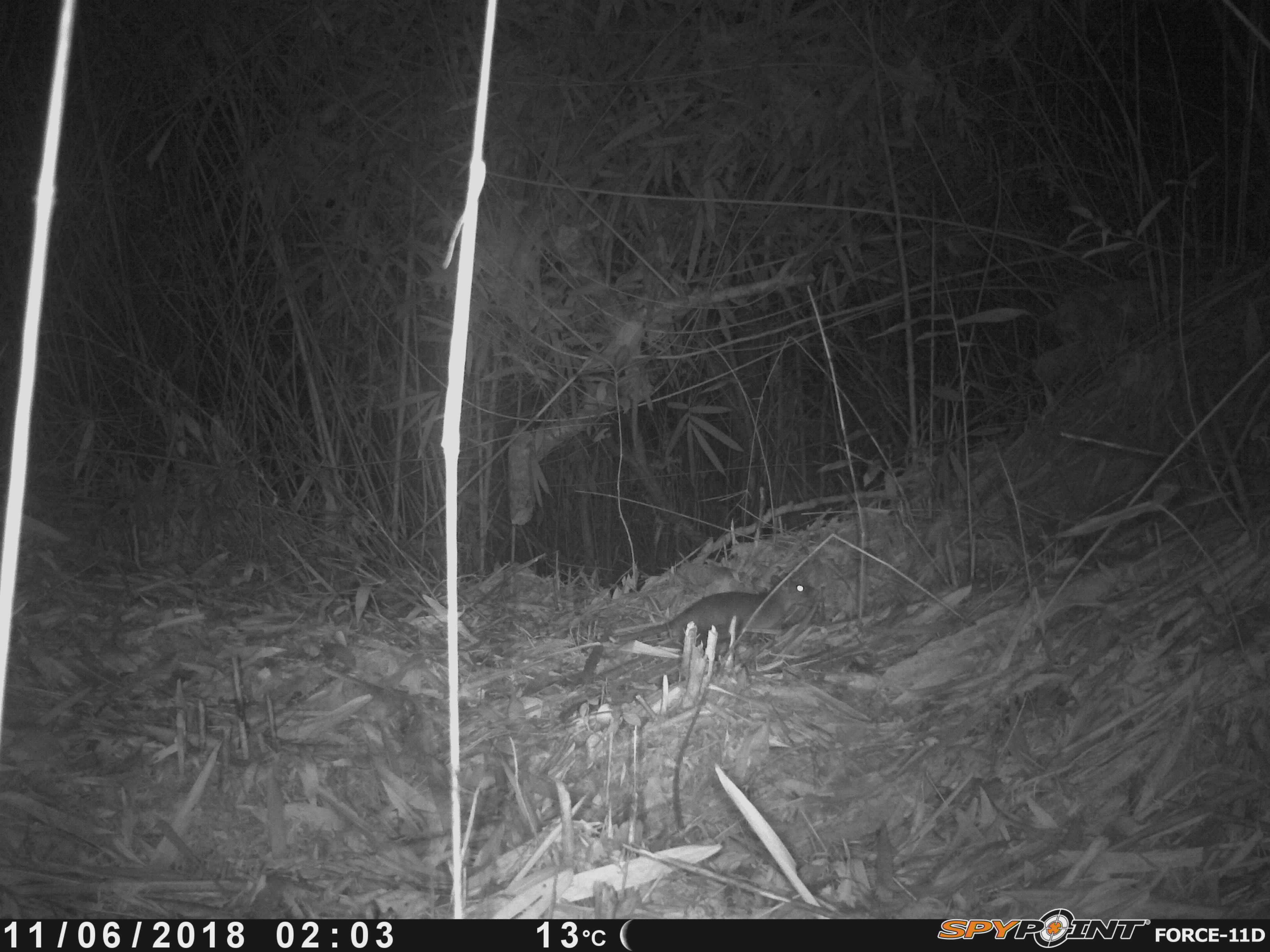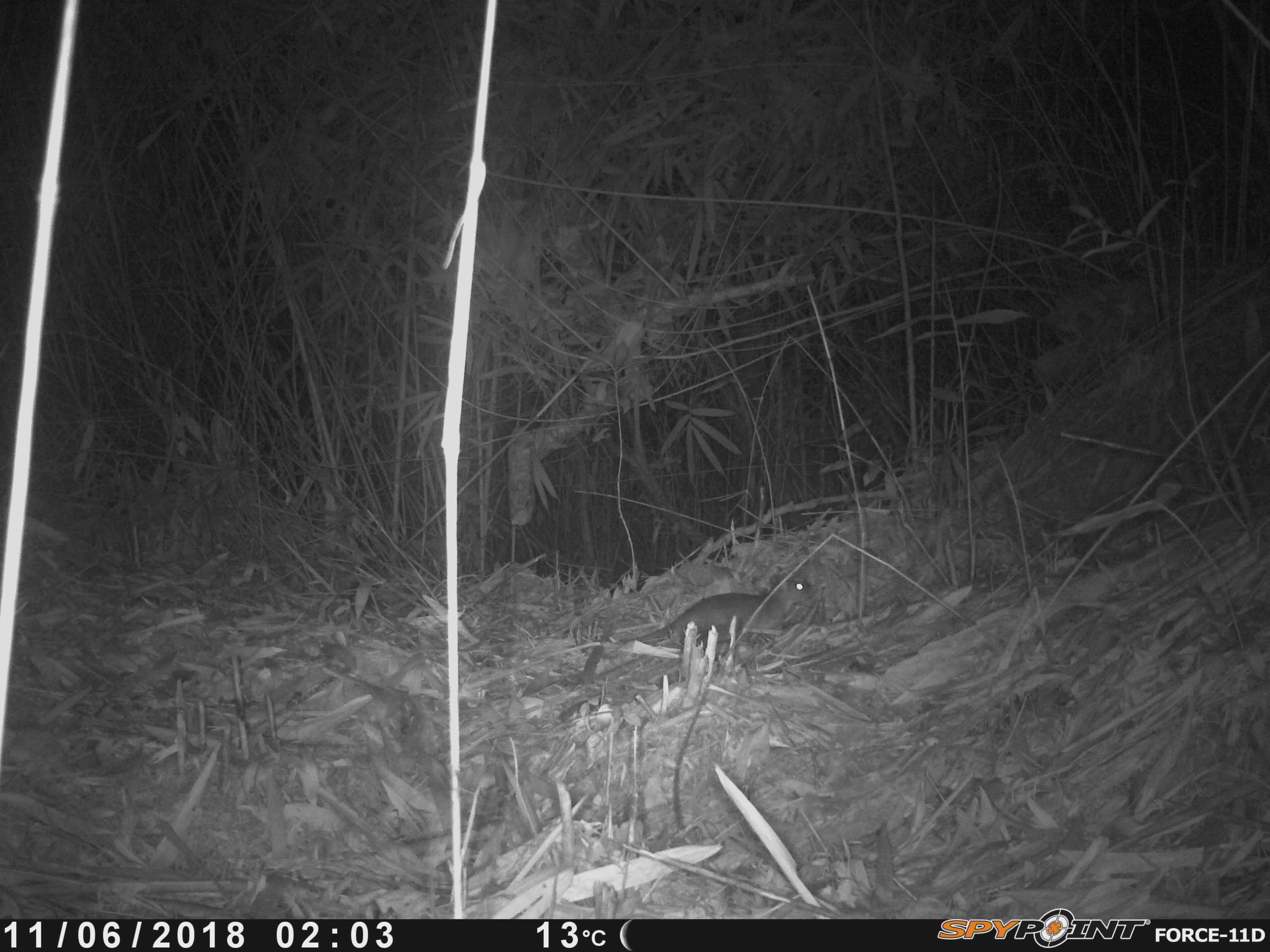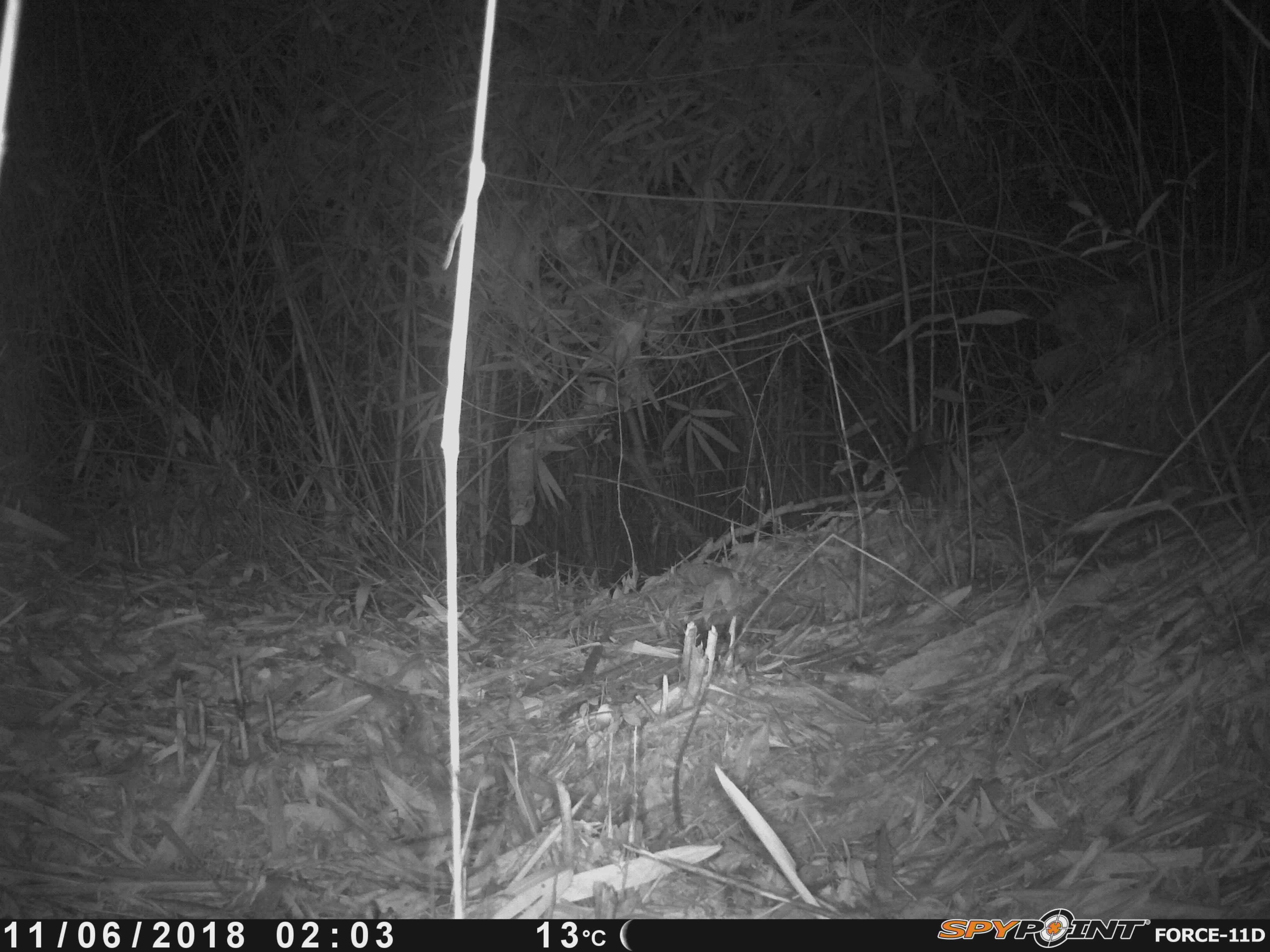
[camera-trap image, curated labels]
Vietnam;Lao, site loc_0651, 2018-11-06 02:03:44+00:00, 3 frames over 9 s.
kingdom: Animalia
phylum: Chordata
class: Mammalia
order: Rodentia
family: Muridae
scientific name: Muridae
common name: old-world mice and rats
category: unidentified murid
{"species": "unidentified murid (old-world mice and rats) (Muridae)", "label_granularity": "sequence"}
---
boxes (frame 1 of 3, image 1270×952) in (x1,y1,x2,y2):
unidentified murid: (607,574,819,650)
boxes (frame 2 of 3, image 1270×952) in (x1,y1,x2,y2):
unidentified murid: (612,578,819,647)